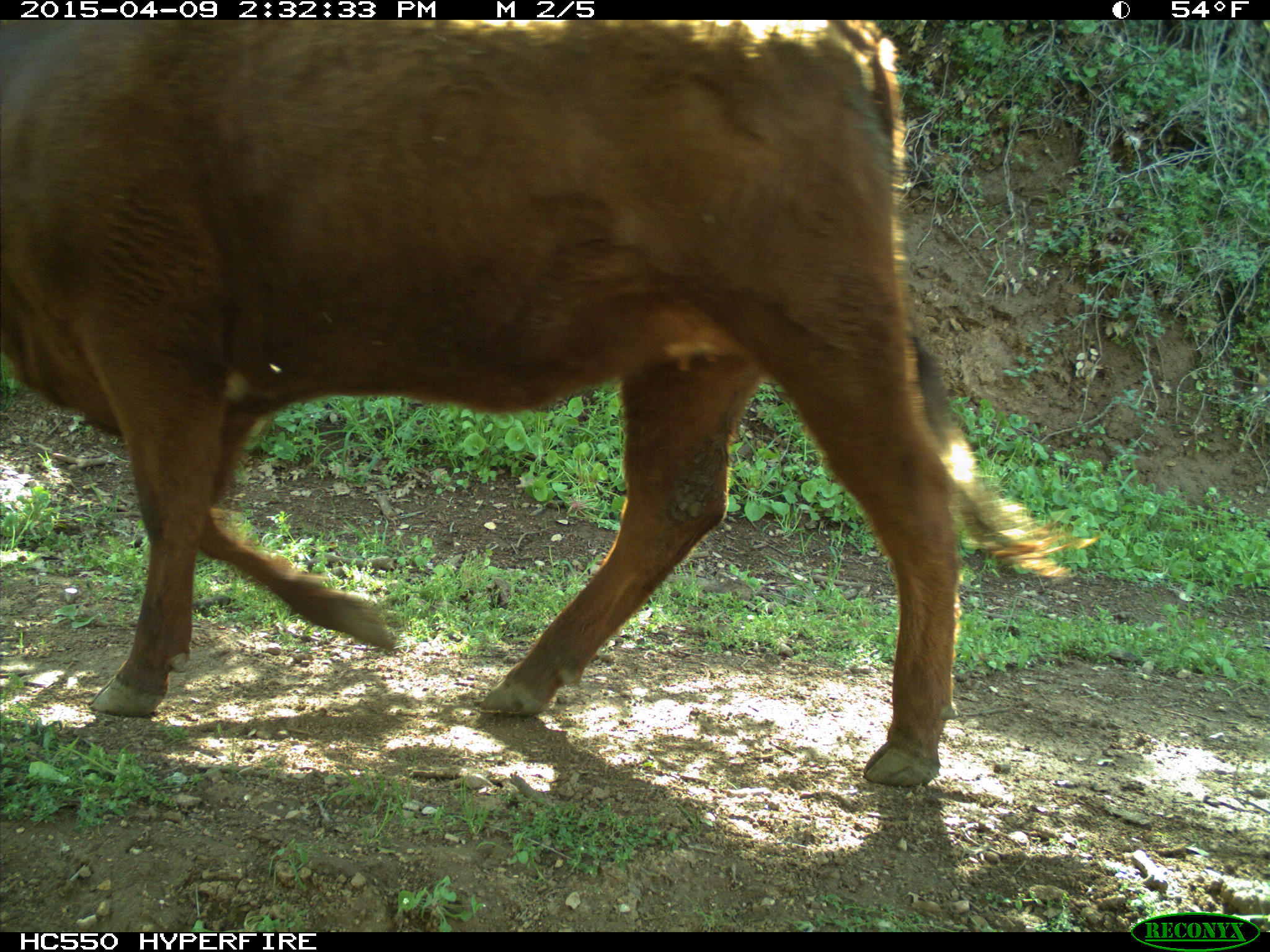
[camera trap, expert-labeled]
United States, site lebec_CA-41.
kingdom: Animalia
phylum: Chordata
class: Mammalia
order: Artiodactyla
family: Bovidae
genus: Bos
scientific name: Bos taurus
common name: domestic cow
Bos taurus (domestic cow).